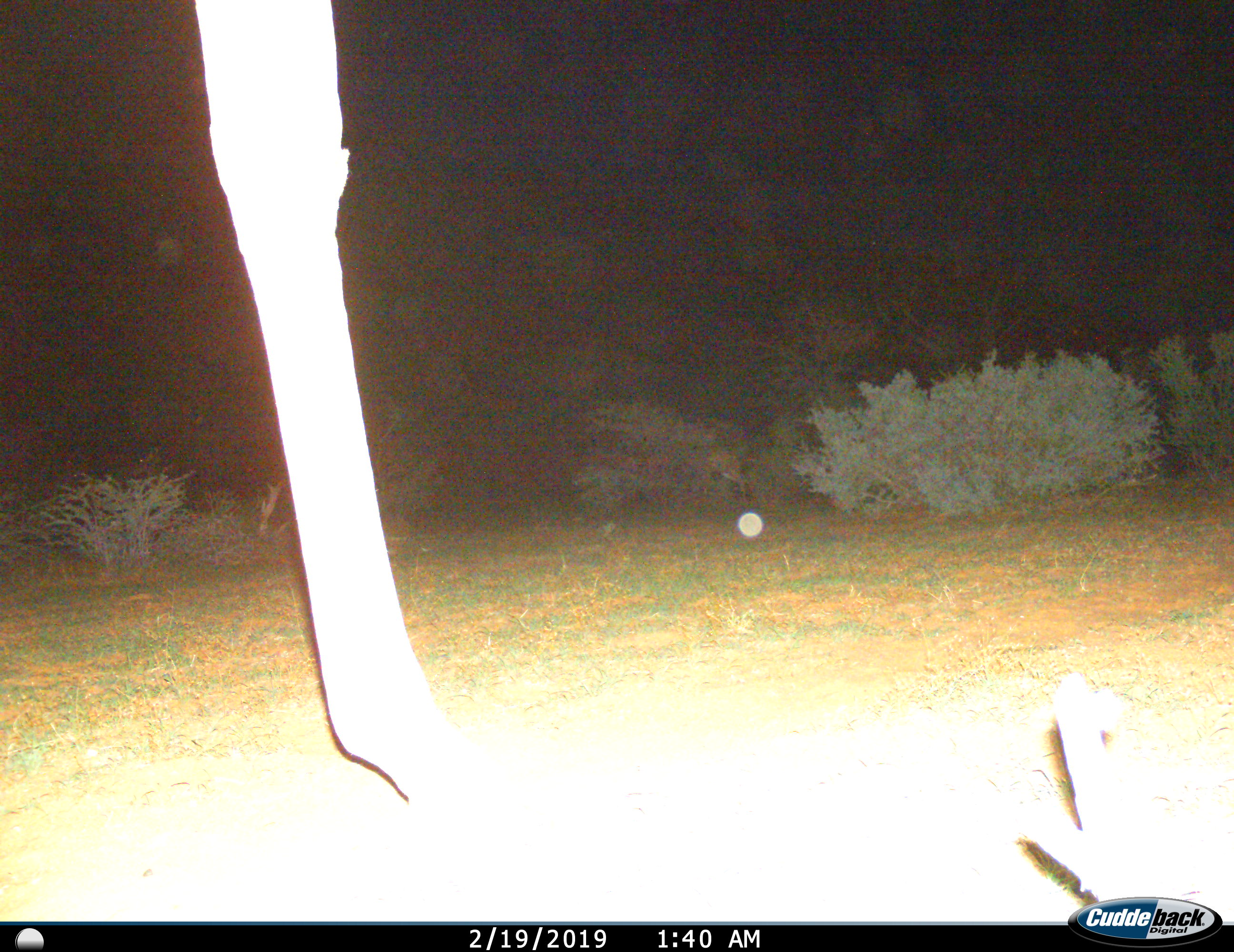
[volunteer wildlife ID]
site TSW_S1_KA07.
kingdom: Animalia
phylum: Chordata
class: Mammalia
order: Artiodactyla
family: Giraffidae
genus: Giraffa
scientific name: Giraffa camelopardalis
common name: giraffe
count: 1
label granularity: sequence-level